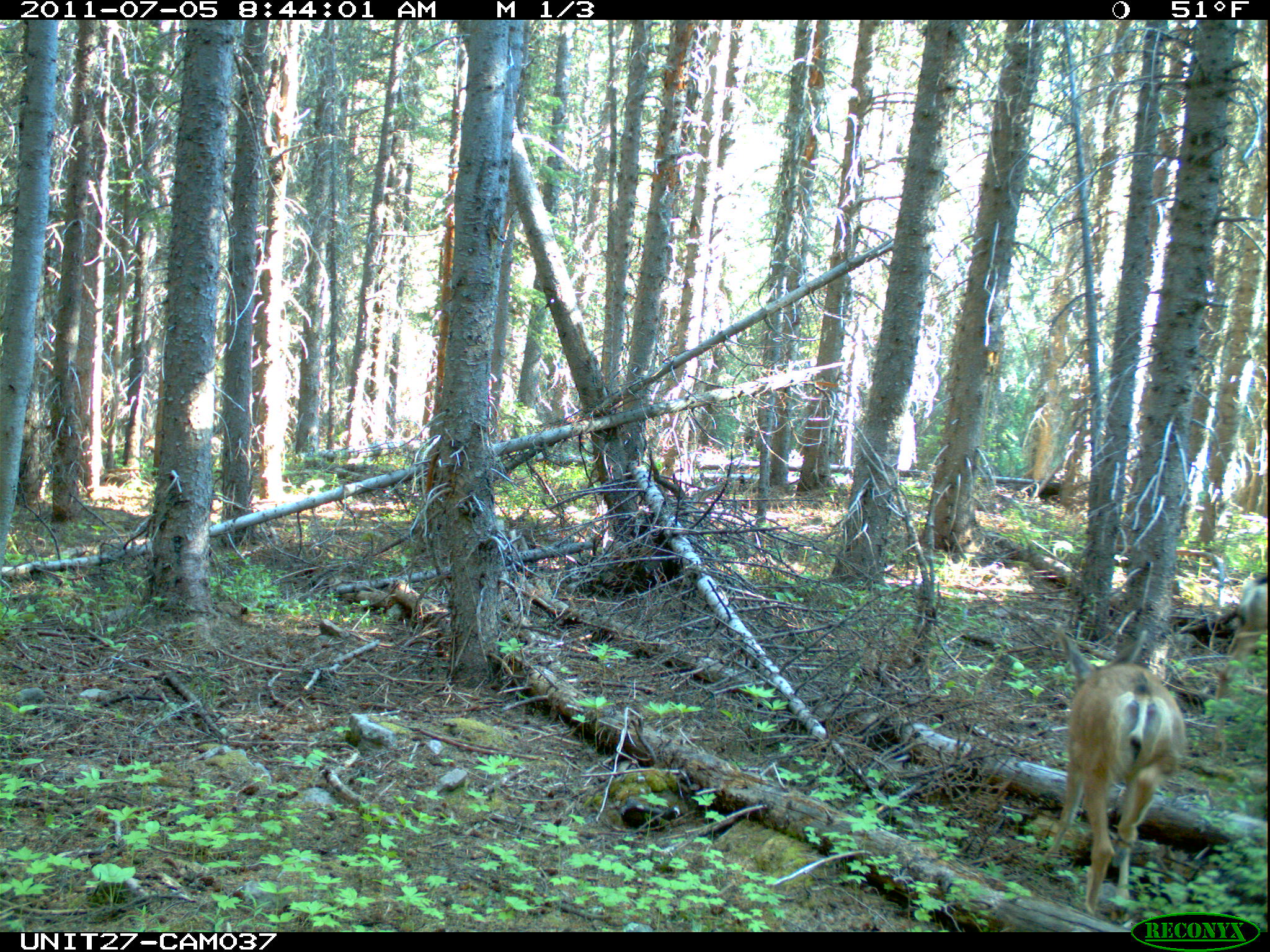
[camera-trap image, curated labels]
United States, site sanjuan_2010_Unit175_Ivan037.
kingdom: Animalia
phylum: Chordata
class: Mammalia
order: Artiodactyla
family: Cervidae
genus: Odocoileus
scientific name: Odocoileus hemionus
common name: mule deer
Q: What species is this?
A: Odocoileus hemionus (mule deer).